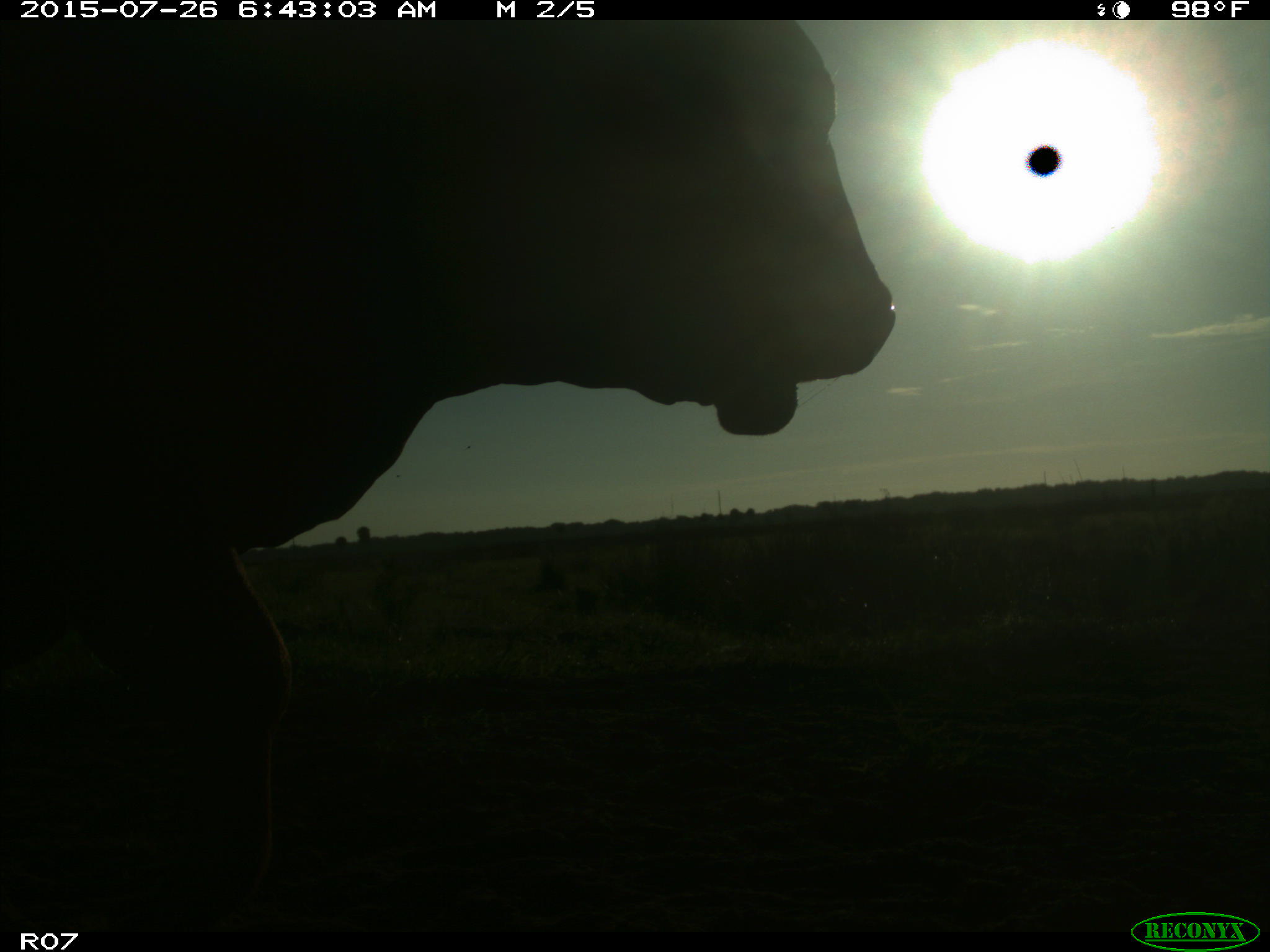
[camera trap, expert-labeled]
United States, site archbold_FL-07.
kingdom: Animalia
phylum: Chordata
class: Mammalia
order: Artiodactyla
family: Bovidae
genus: Bos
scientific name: Bos taurus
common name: domestic cow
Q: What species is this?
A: Bos taurus (domestic cow).